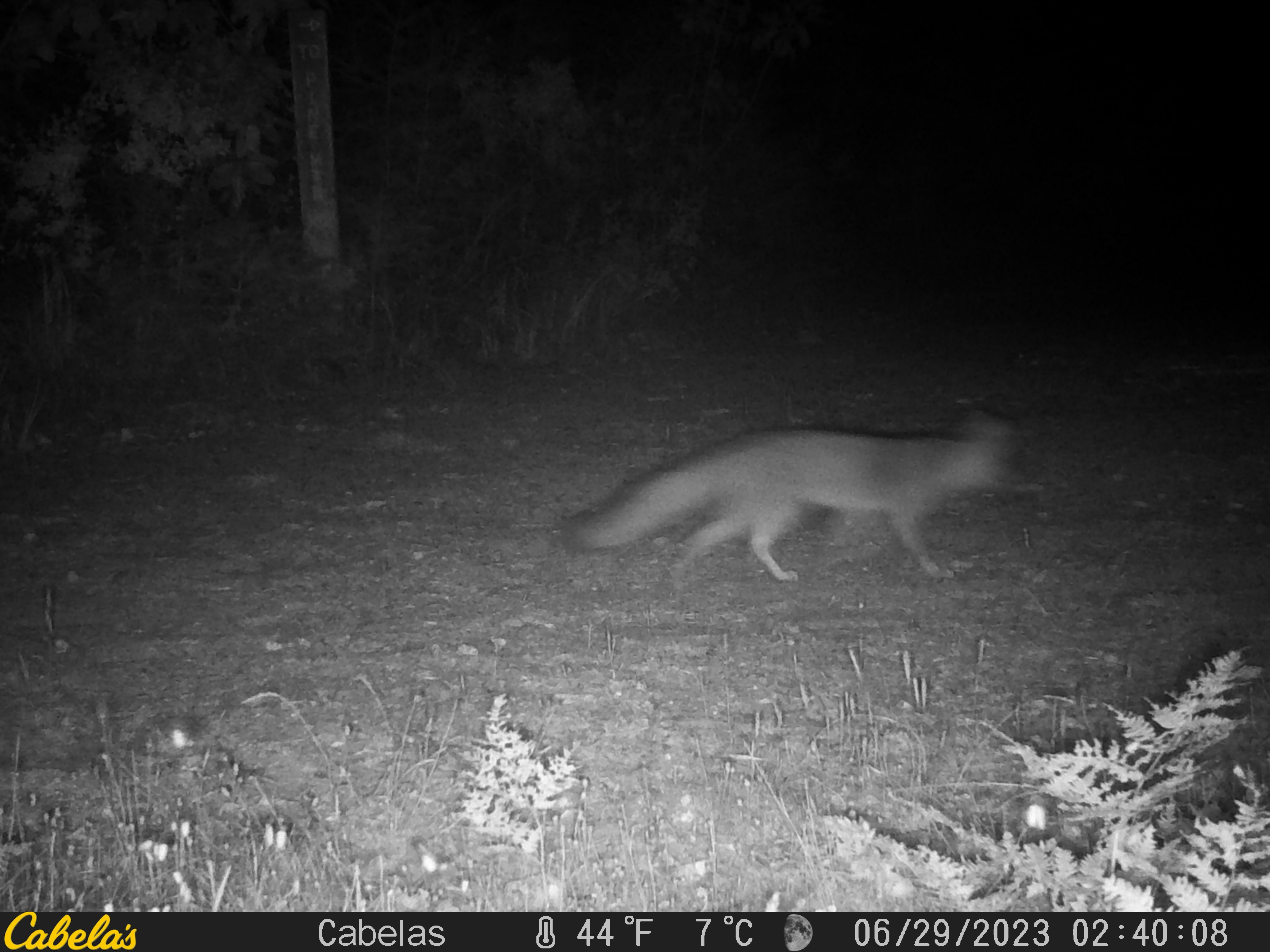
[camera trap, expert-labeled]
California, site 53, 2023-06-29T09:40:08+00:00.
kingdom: Animalia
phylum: Chordata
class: Mammalia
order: Carnivora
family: Canidae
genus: Urocyon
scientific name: Urocyon cinereoargenteus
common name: gray fox